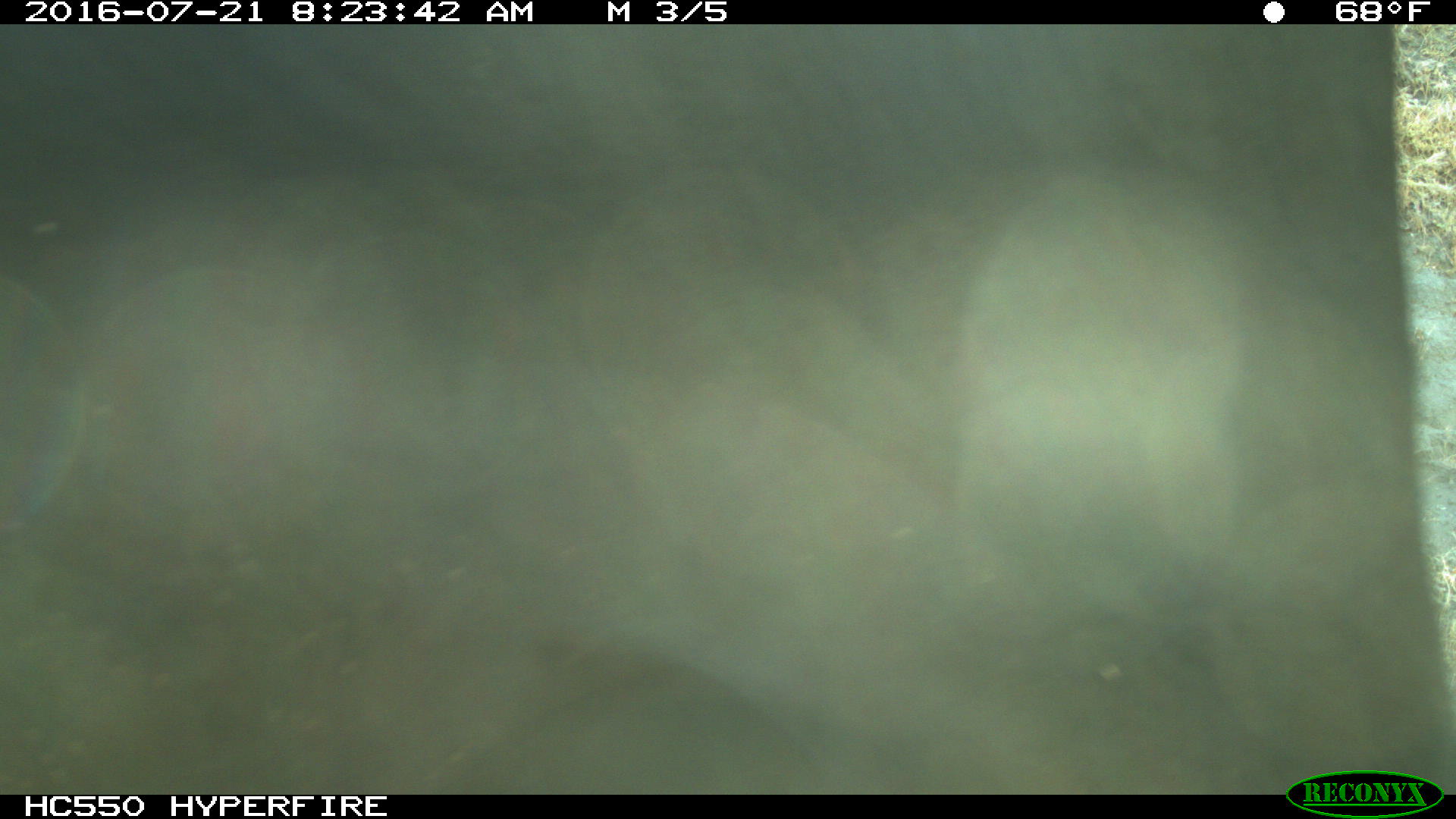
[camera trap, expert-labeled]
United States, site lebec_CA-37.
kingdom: Animalia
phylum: Chordata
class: Mammalia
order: Artiodactyla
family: Bovidae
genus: Bos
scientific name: Bos taurus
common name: domestic cow